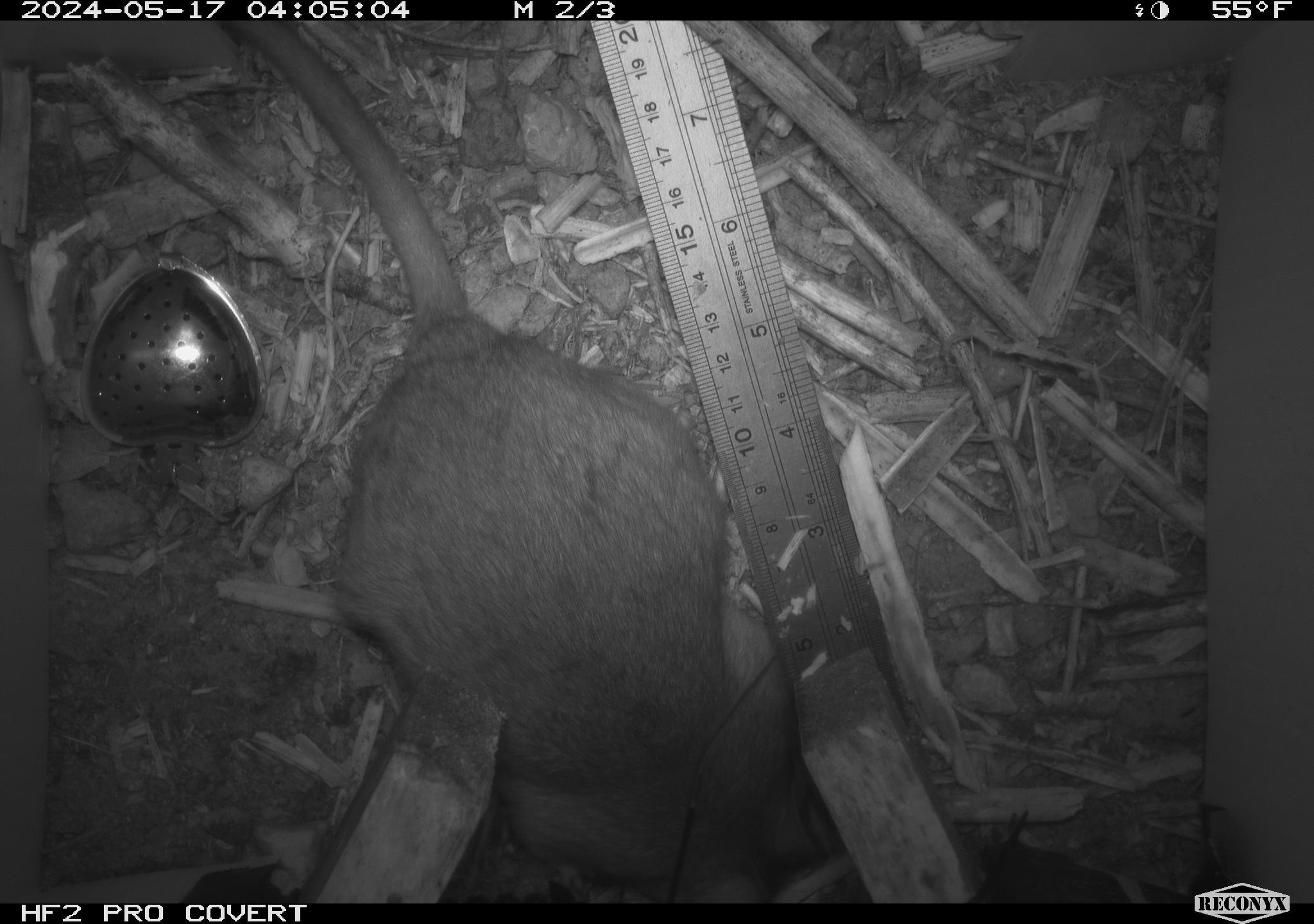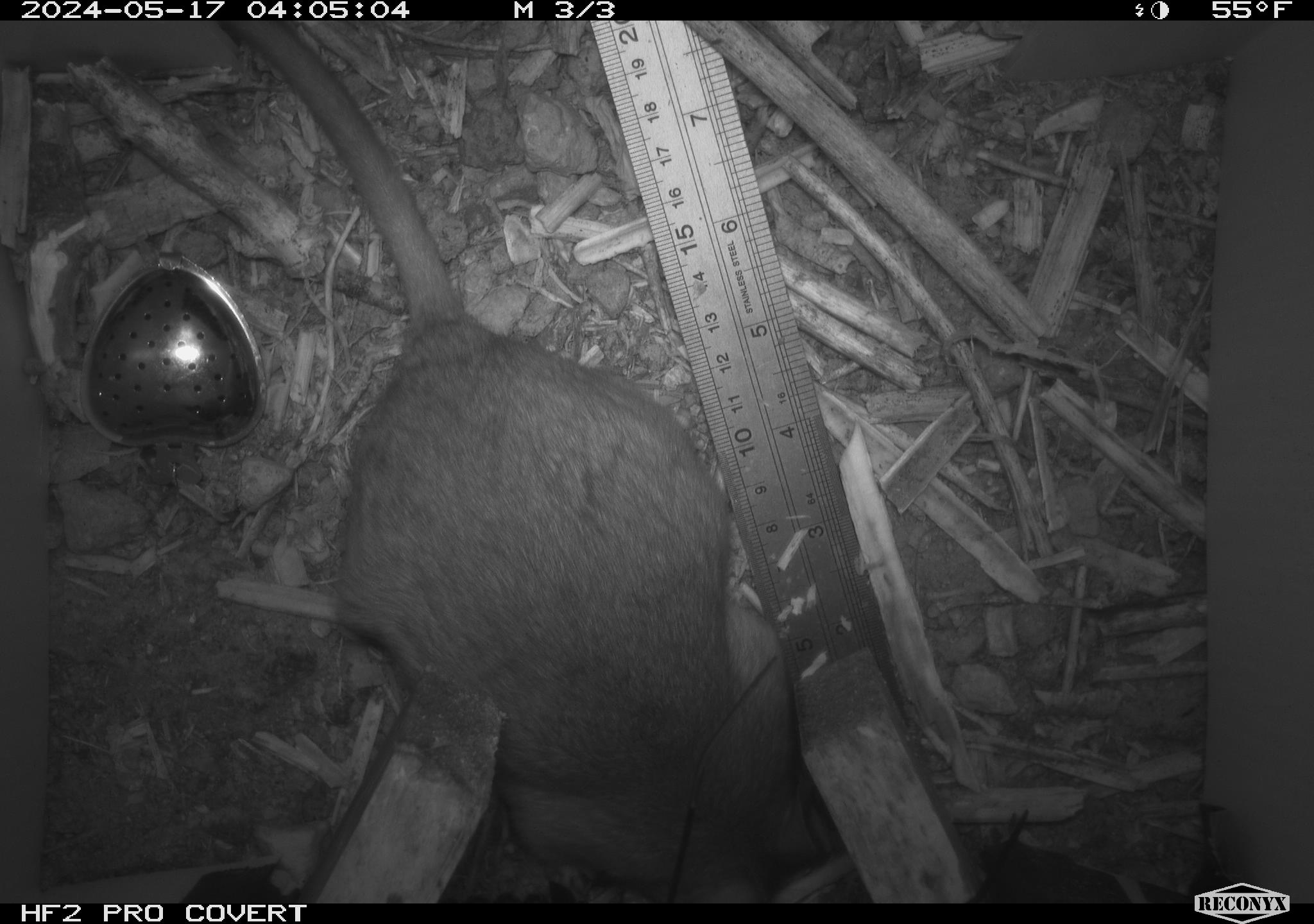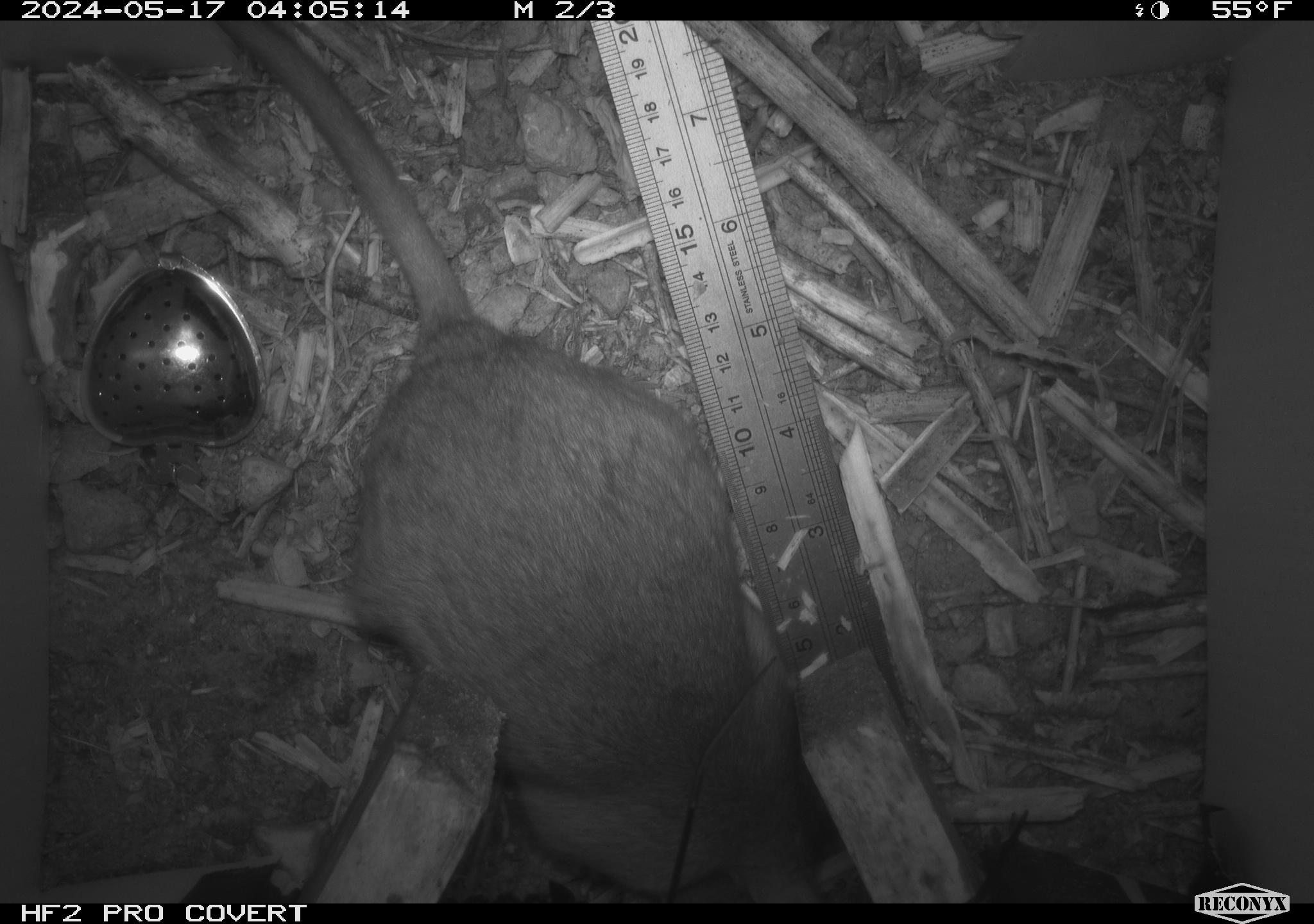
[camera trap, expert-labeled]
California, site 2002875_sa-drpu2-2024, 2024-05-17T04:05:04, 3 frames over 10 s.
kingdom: Animalia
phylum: Chordata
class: Mammalia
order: Rodentia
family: Cricetidae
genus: Neotoma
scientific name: Neotoma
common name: pack rat or woodrat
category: neotoma species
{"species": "neotoma species (pack rat or woodrat) (Neotoma)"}